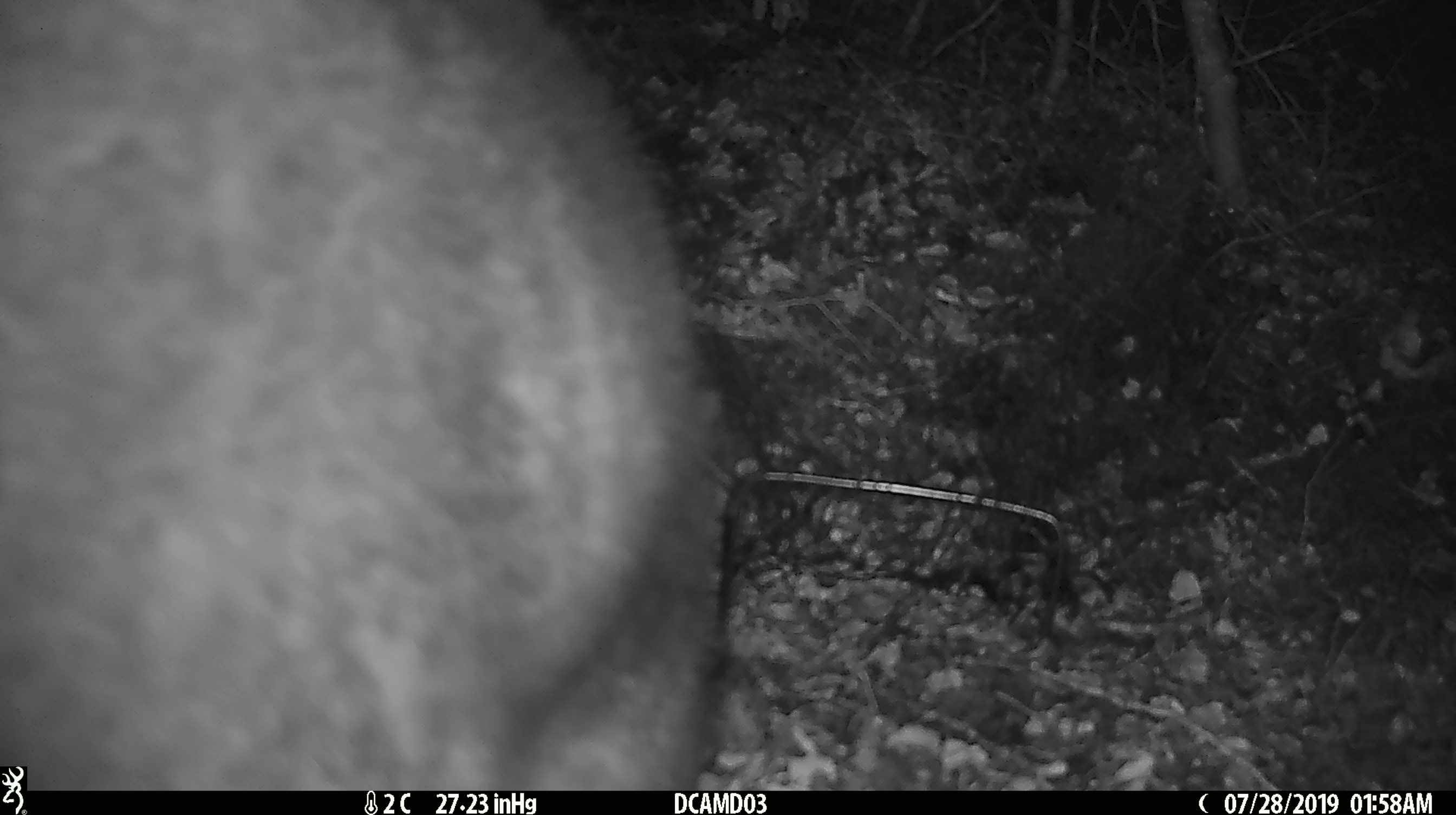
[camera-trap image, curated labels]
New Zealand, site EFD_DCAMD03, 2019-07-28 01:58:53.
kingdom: Animalia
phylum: Chordata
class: Mammalia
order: Diprotodontia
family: Phalangeridae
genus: Trichosurus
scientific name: Trichosurus vulpecula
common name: common brushtail possum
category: possum